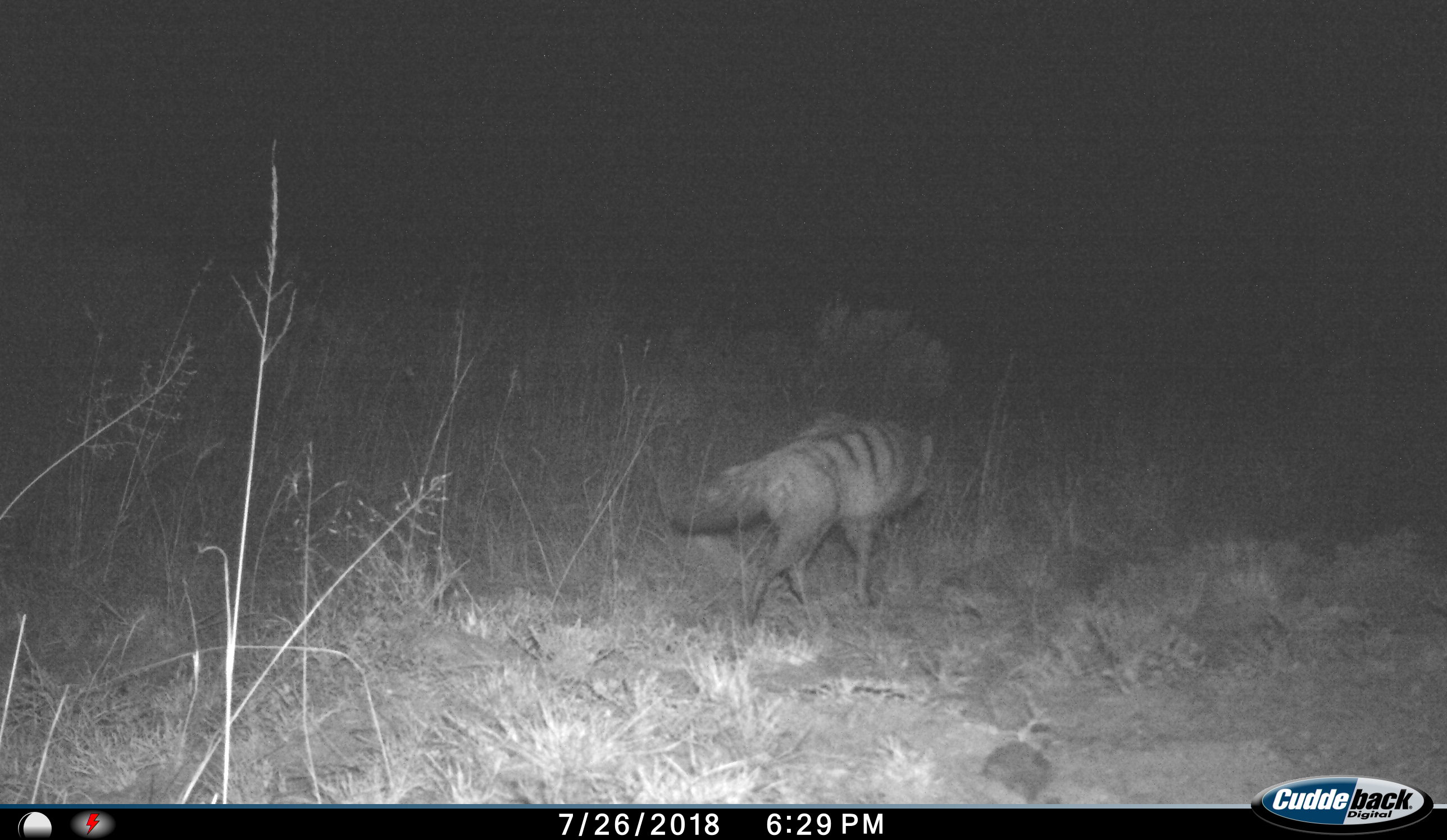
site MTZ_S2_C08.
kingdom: Animalia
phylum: Chordata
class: Mammalia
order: Carnivora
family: Hyaenidae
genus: Proteles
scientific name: Proteles cristatus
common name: aardwolf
Aardwolf (Proteles cristatus), count 1. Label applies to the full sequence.